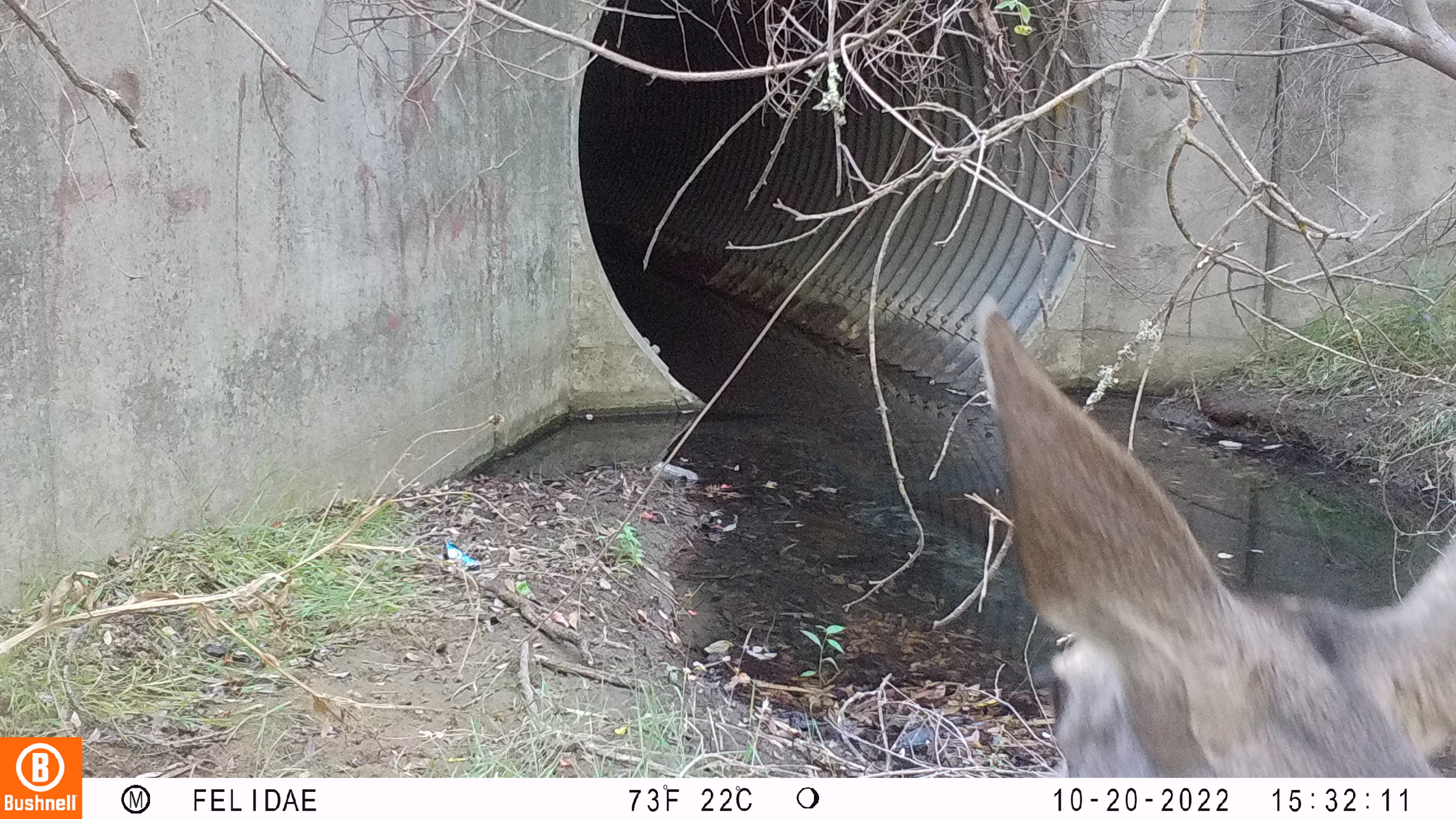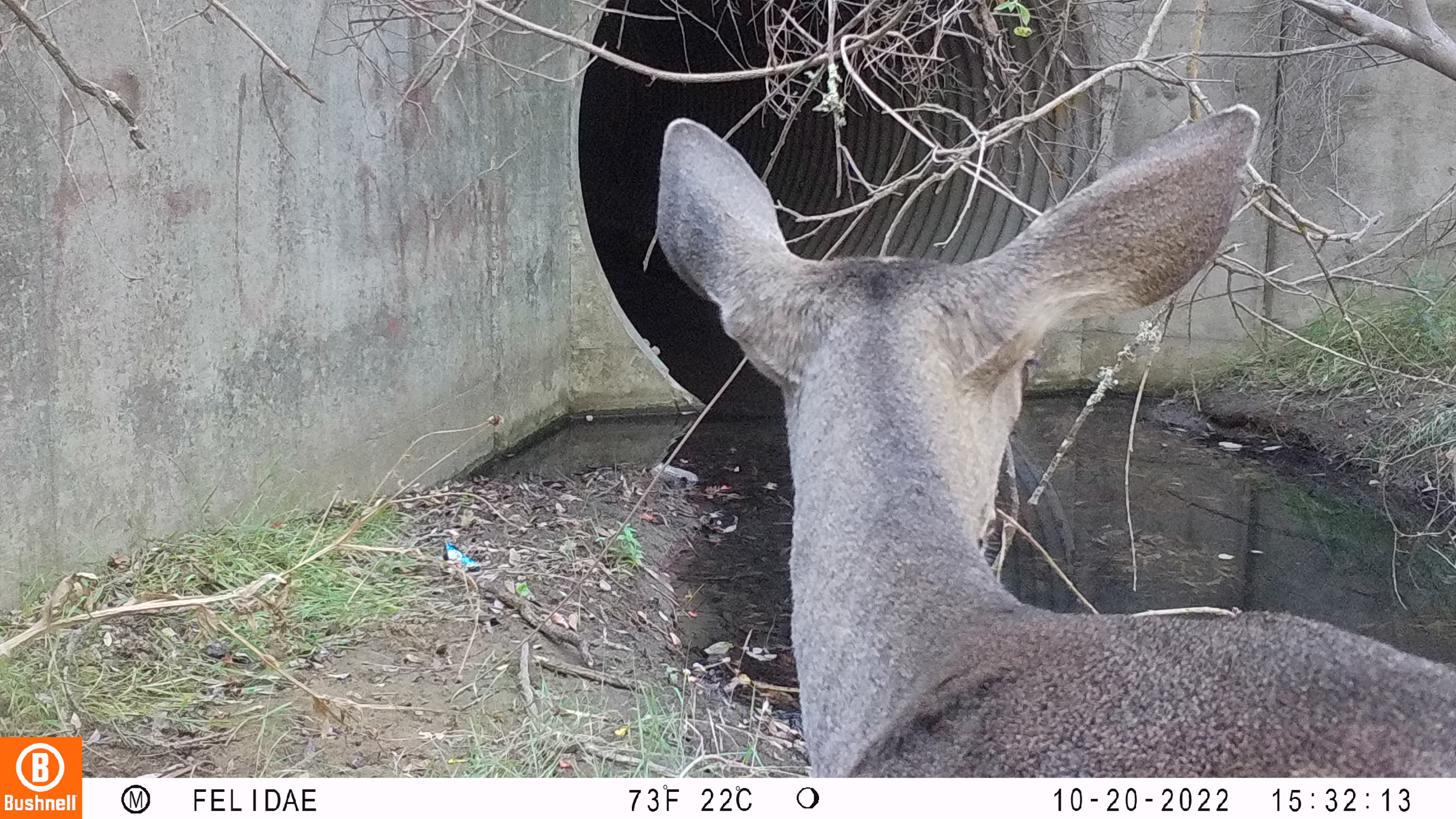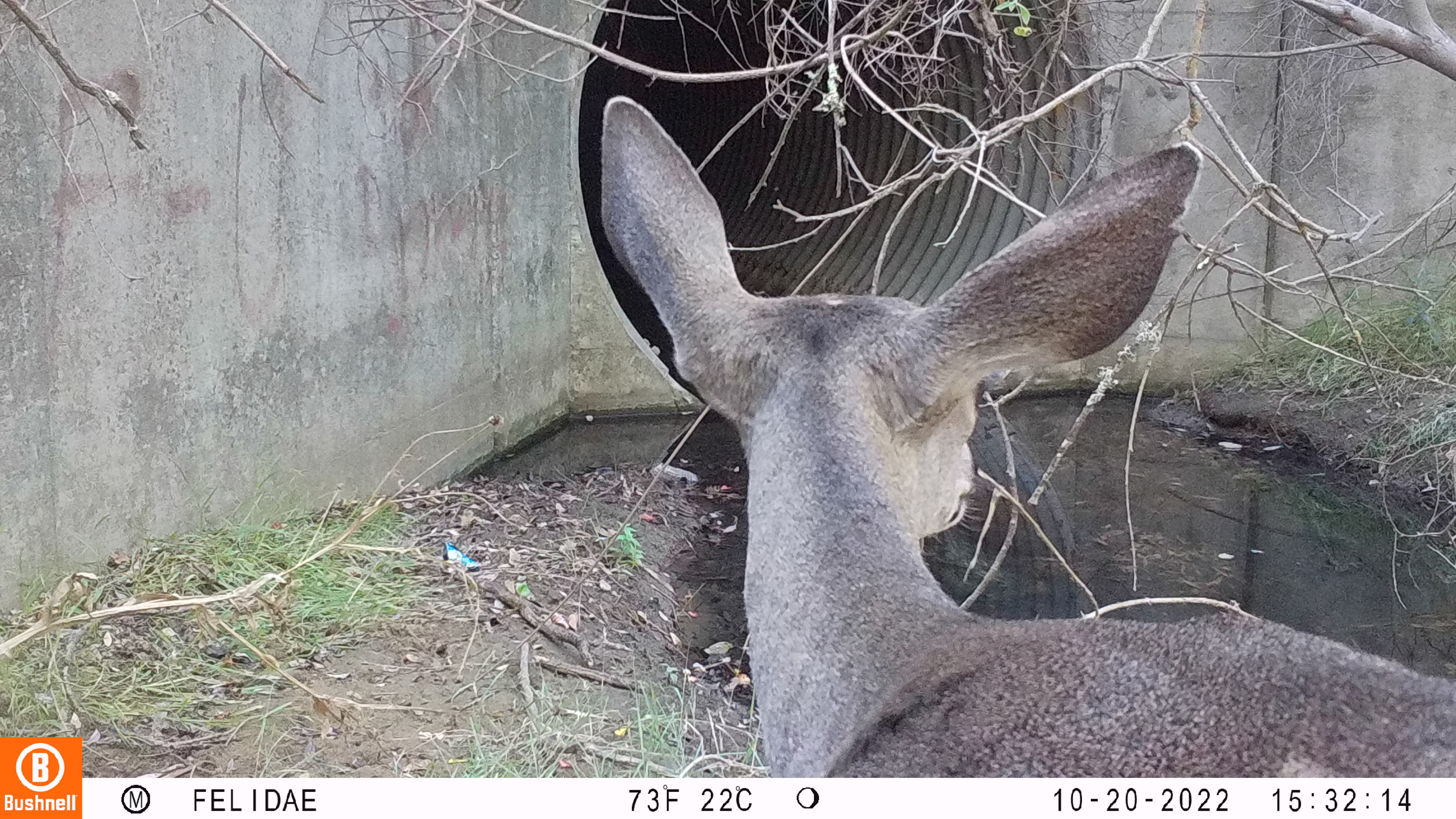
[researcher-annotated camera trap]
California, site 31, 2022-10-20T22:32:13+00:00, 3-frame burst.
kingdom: Animalia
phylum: Chordata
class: Mammalia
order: Artiodactyla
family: Cervidae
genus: Odocoileus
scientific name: Odocoileus hemionus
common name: mule deer